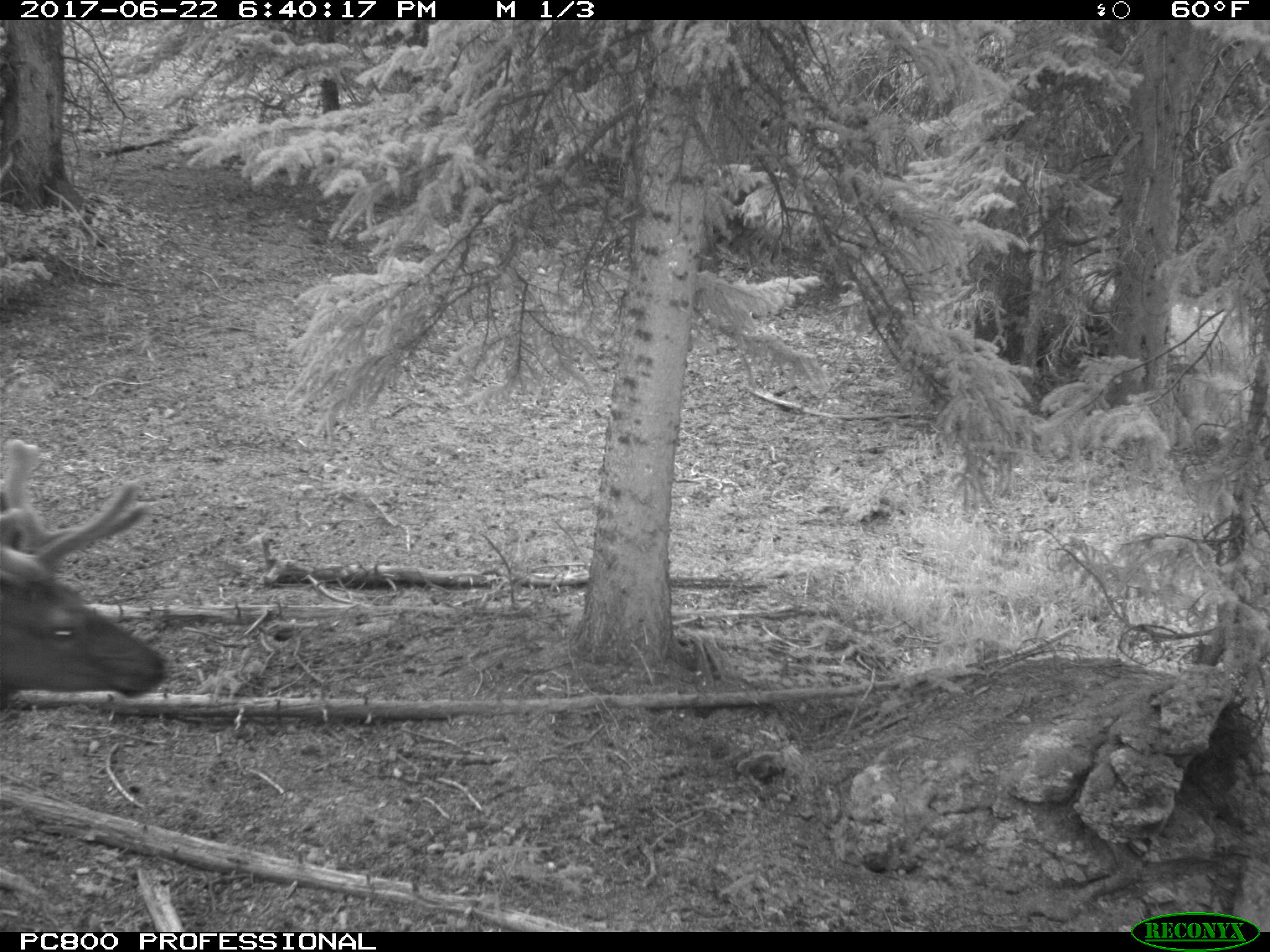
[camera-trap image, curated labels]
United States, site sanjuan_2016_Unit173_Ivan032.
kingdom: Animalia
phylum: Chordata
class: Mammalia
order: Artiodactyla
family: Cervidae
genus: Cervus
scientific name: Cervus elaphus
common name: red deer